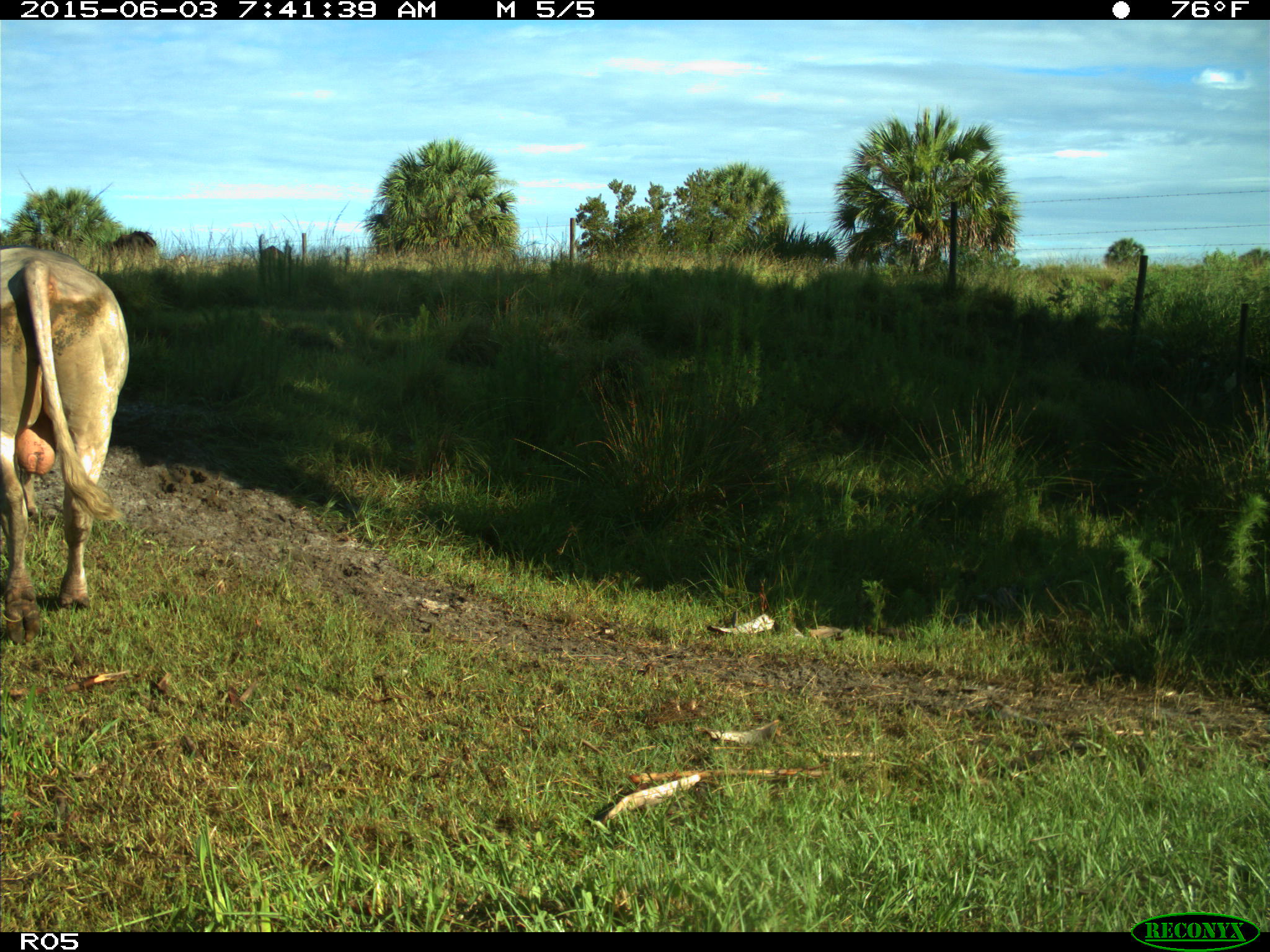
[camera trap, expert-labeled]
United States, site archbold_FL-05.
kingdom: Animalia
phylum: Chordata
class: Mammalia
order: Artiodactyla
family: Bovidae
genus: Bos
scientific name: Bos taurus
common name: domestic cow